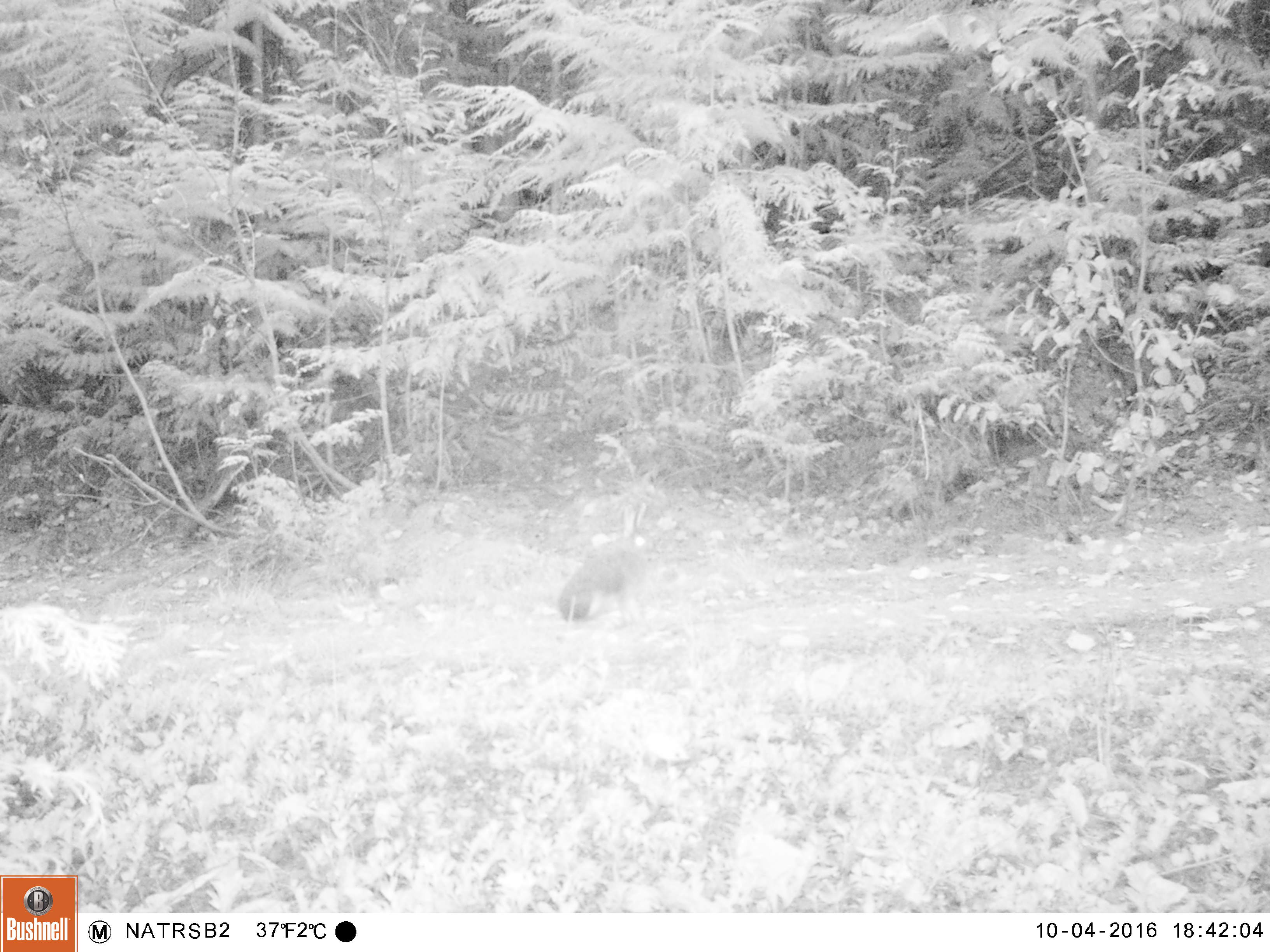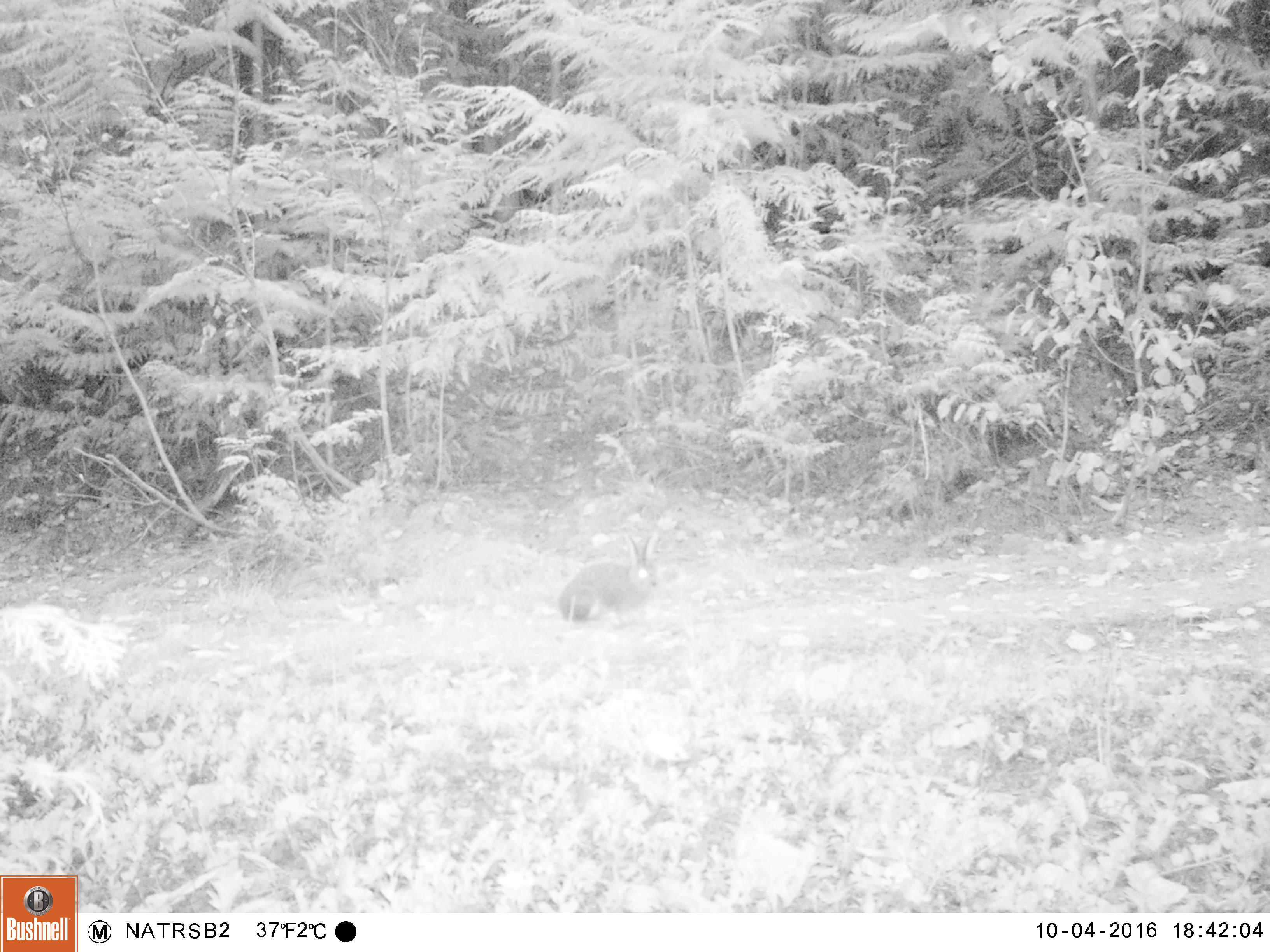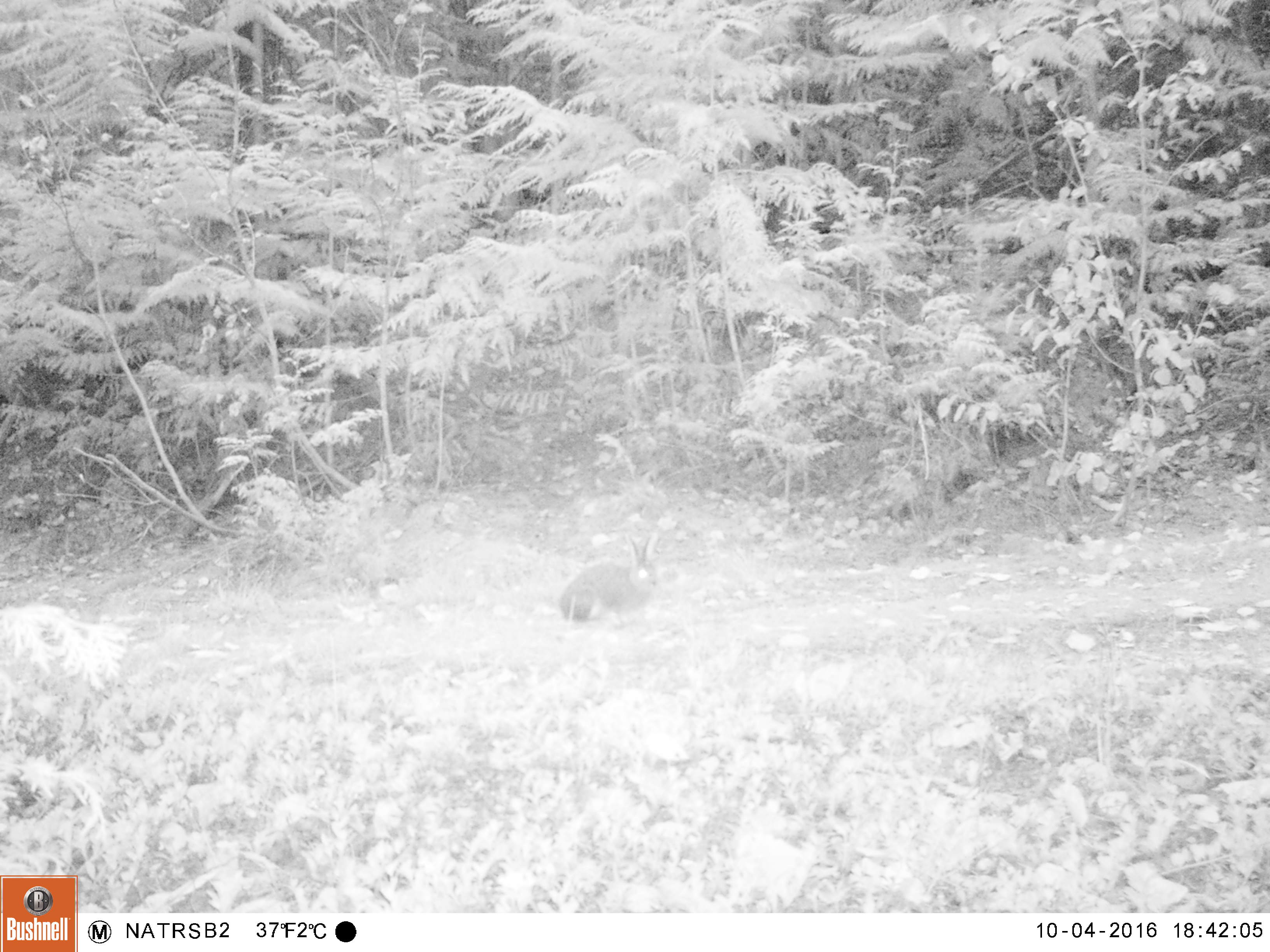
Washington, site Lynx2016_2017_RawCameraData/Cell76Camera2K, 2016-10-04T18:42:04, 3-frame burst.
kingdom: Animalia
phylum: Chordata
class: Mammalia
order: Lagomorpha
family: Leporidae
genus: Lepus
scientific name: Lepus americanus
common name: snowshoe hare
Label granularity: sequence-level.